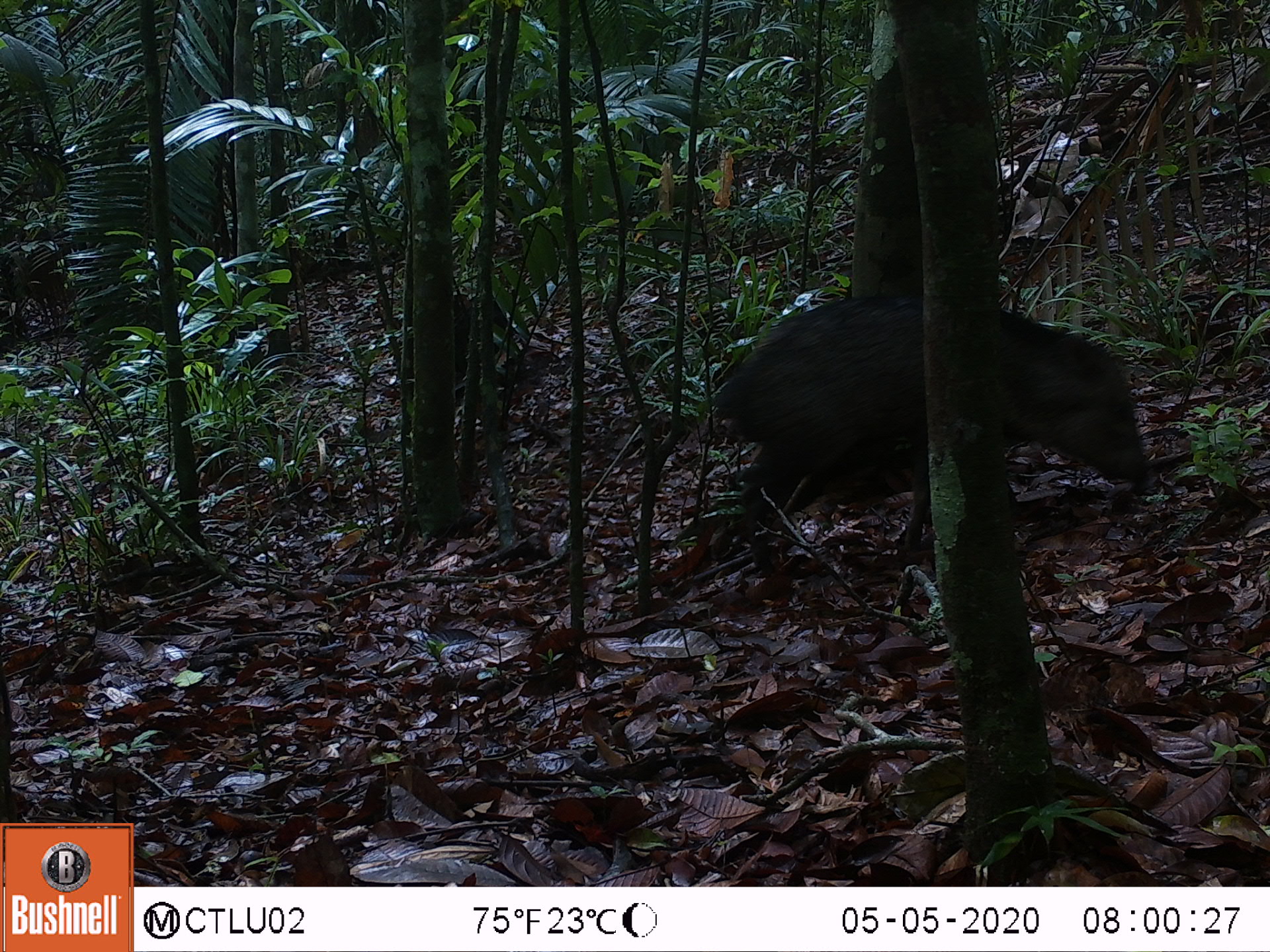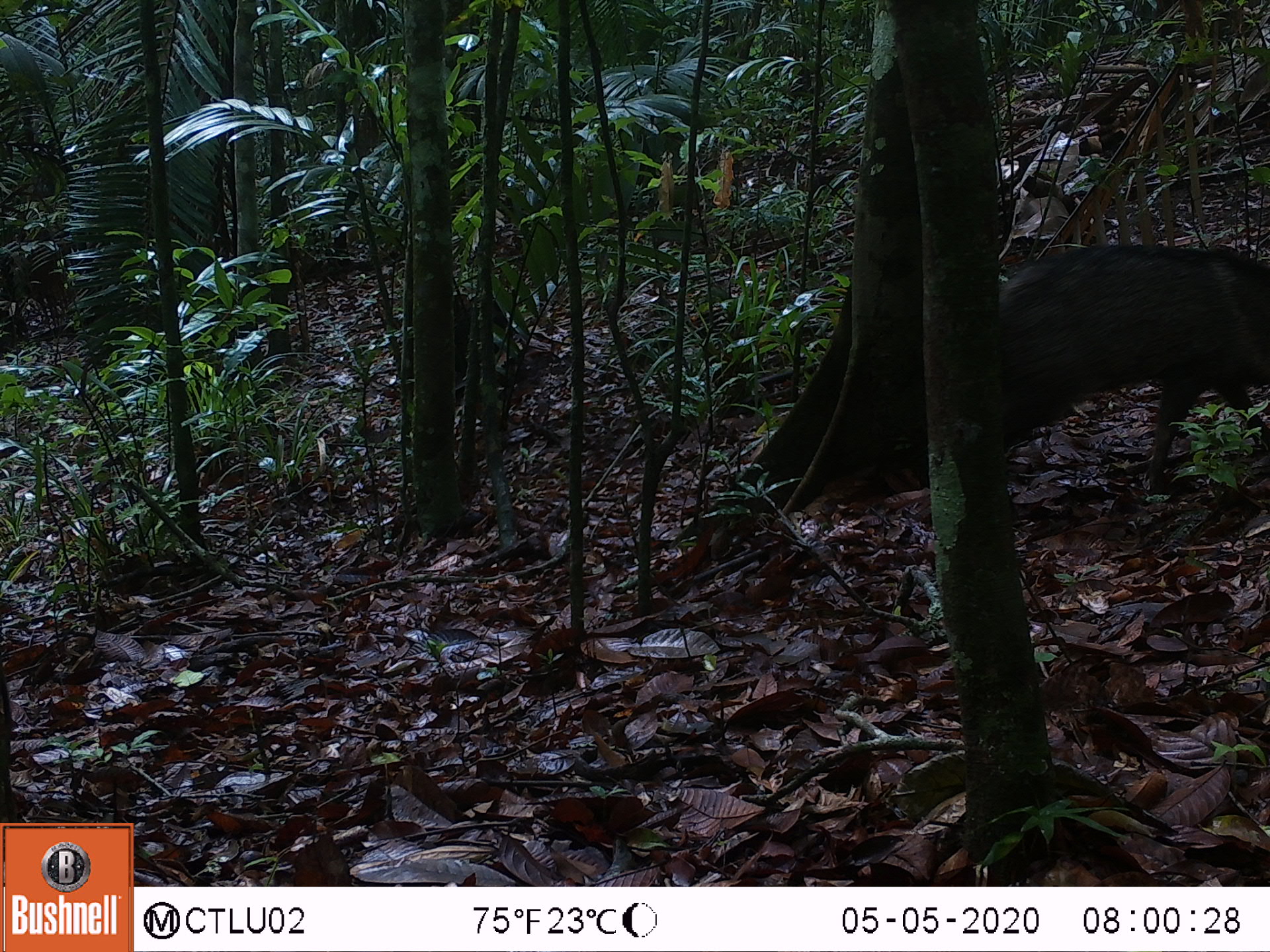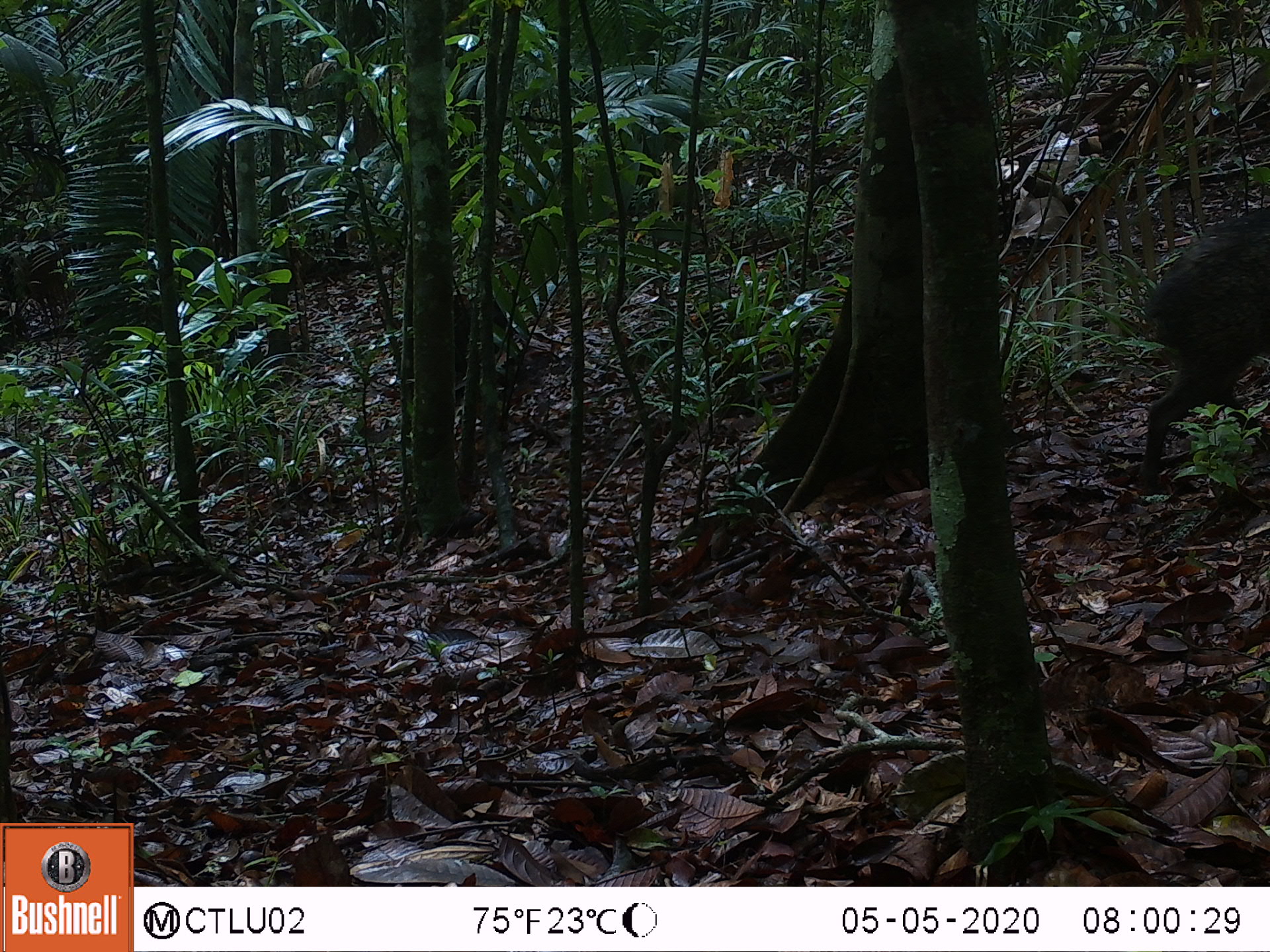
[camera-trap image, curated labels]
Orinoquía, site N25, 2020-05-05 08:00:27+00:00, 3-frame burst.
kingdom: Animalia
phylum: Chordata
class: Mammalia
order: Artiodactyla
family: Tayassuidae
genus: Pecari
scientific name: Pecari tajacu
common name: collared peccary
Collared peccary (Pecari tajacu).